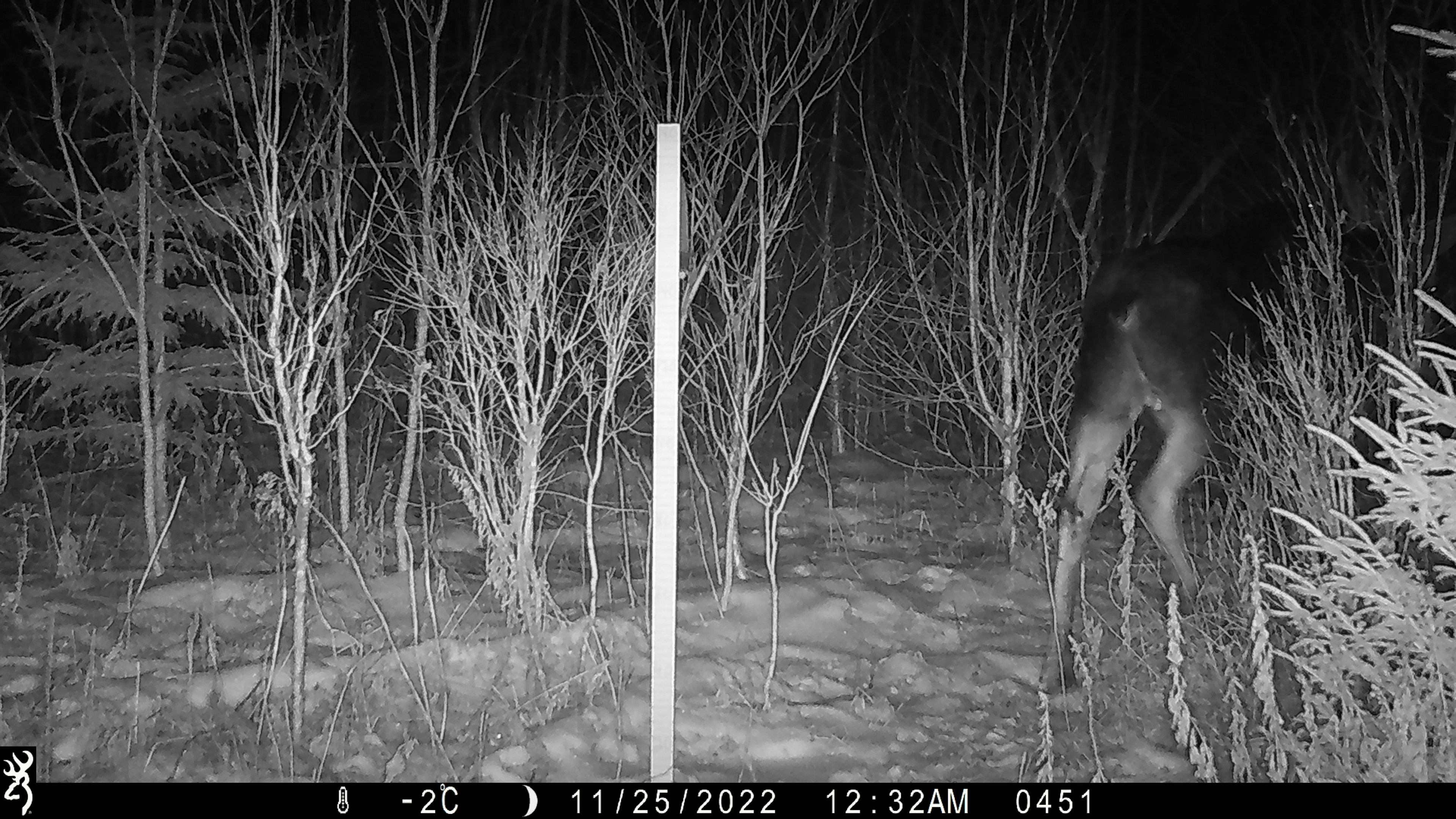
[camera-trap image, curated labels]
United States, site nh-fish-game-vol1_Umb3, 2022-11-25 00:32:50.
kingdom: Animalia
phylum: Chordata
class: Mammalia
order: Artiodactyla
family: Cervidae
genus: Alces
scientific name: Alces alces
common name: moose